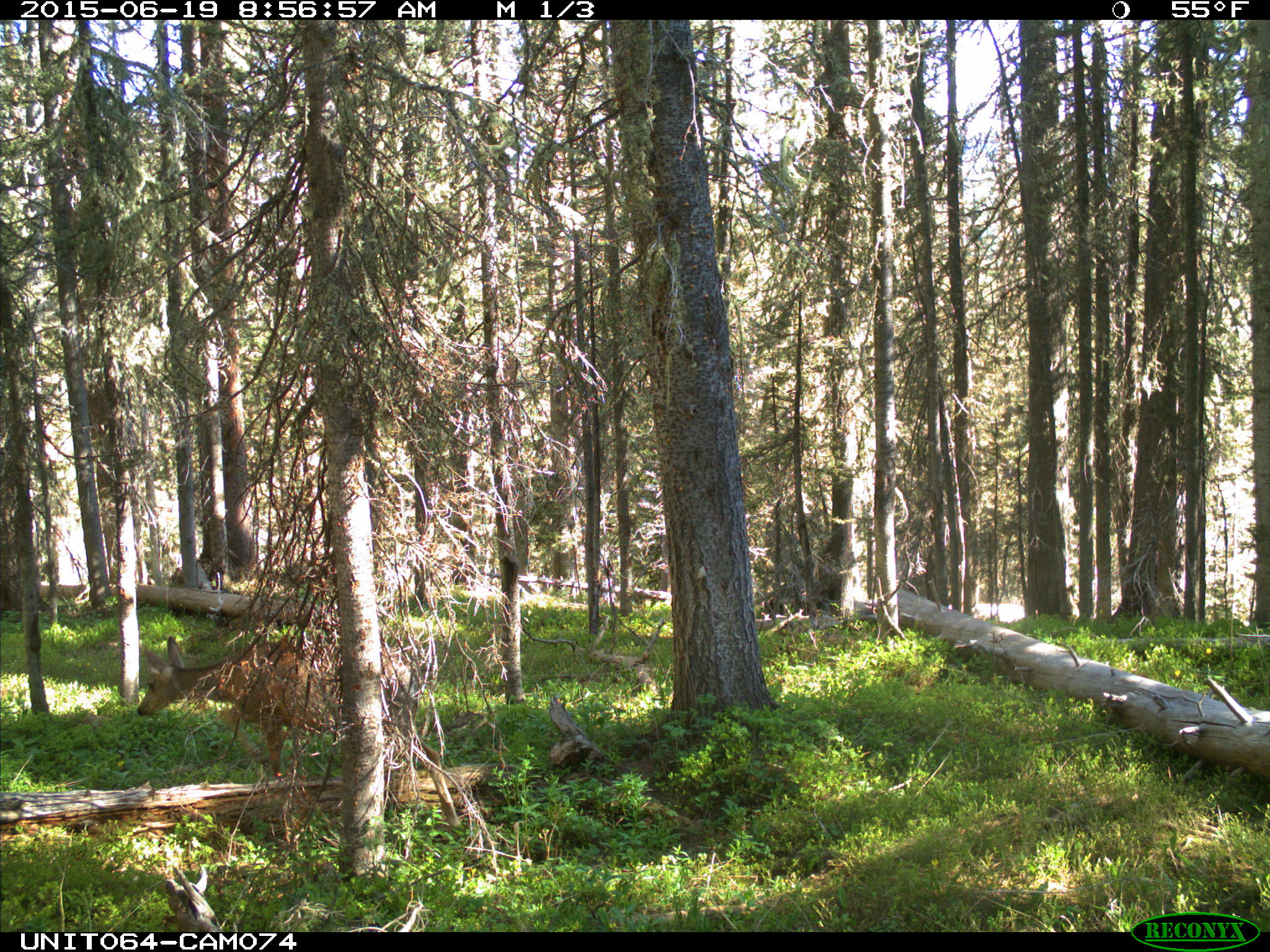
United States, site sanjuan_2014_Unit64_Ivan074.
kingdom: Animalia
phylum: Chordata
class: Mammalia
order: Artiodactyla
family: Cervidae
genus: Odocoileus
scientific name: Odocoileus hemionus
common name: mule deer